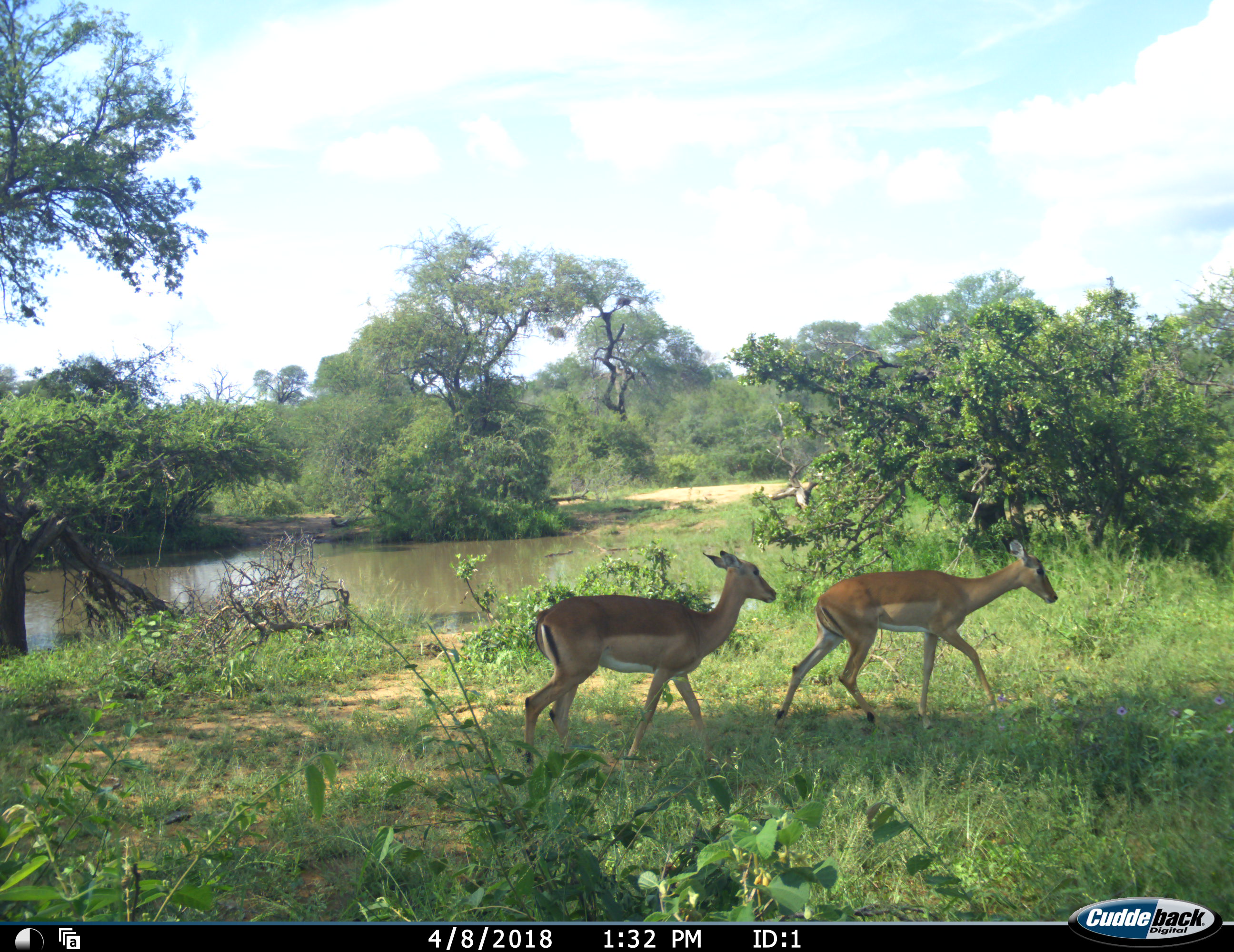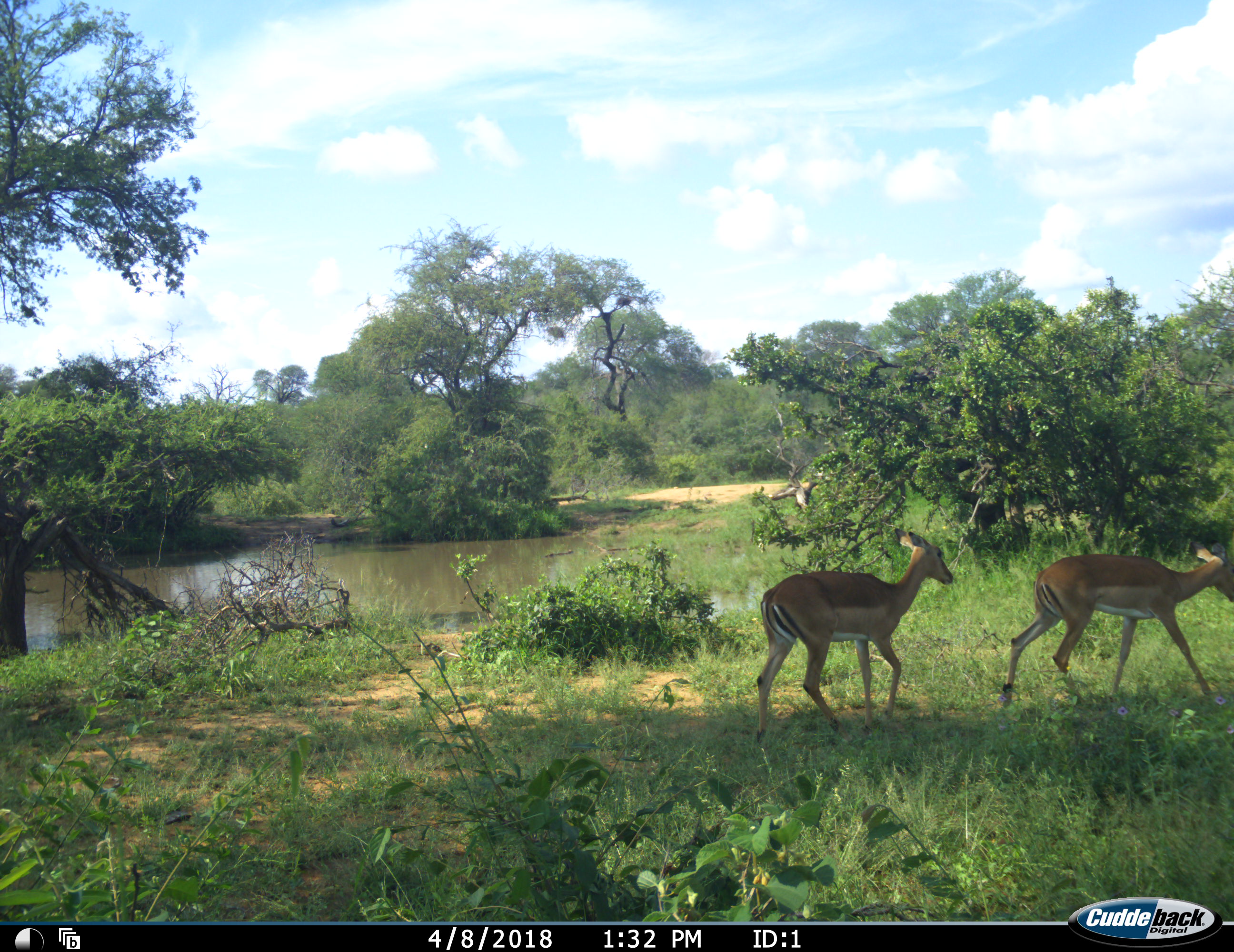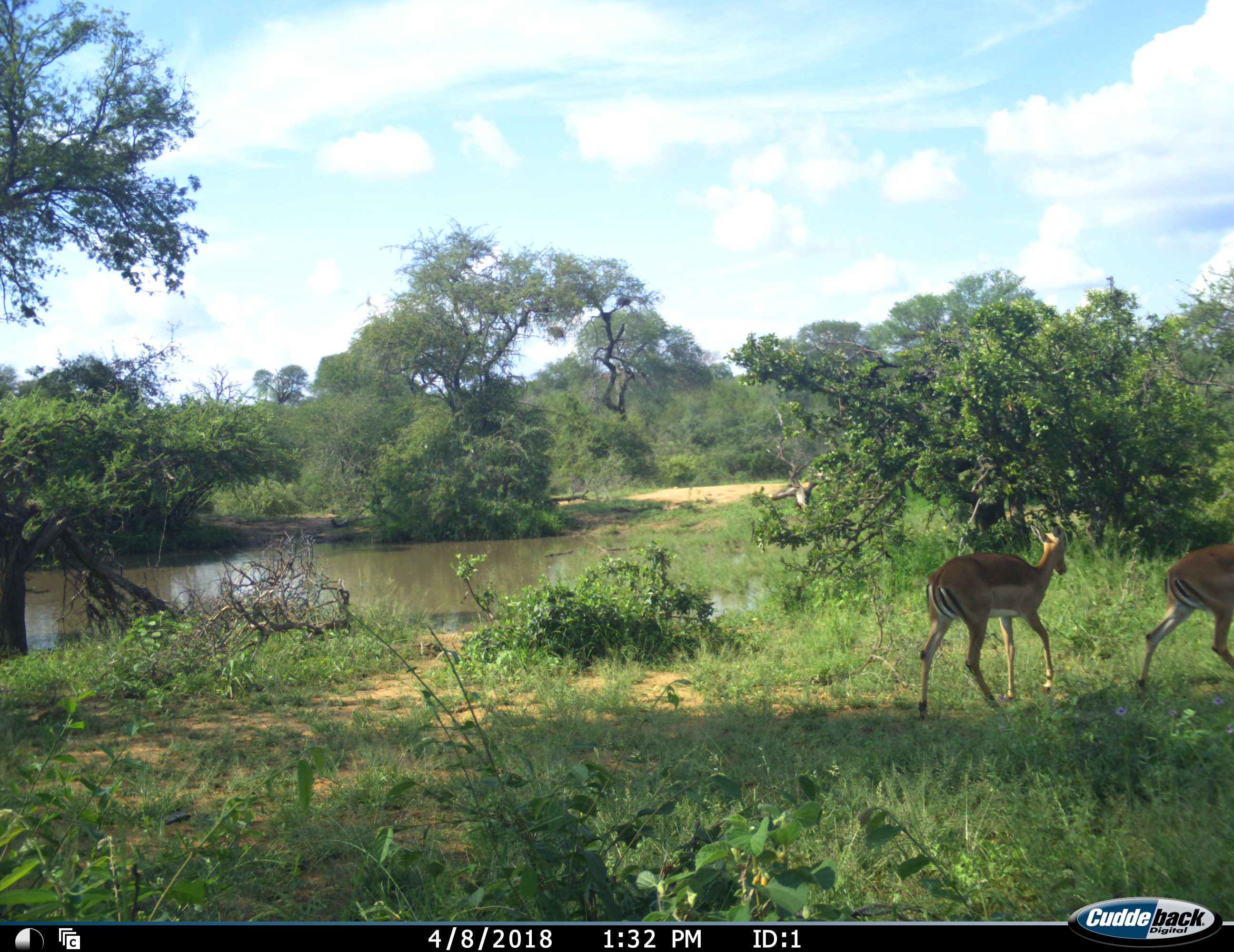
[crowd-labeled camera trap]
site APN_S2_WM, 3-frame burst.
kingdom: Animalia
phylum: Chordata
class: Mammalia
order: Artiodactyla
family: Bovidae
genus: Aepyceros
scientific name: Aepyceros melampus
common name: impala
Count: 2.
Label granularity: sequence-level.